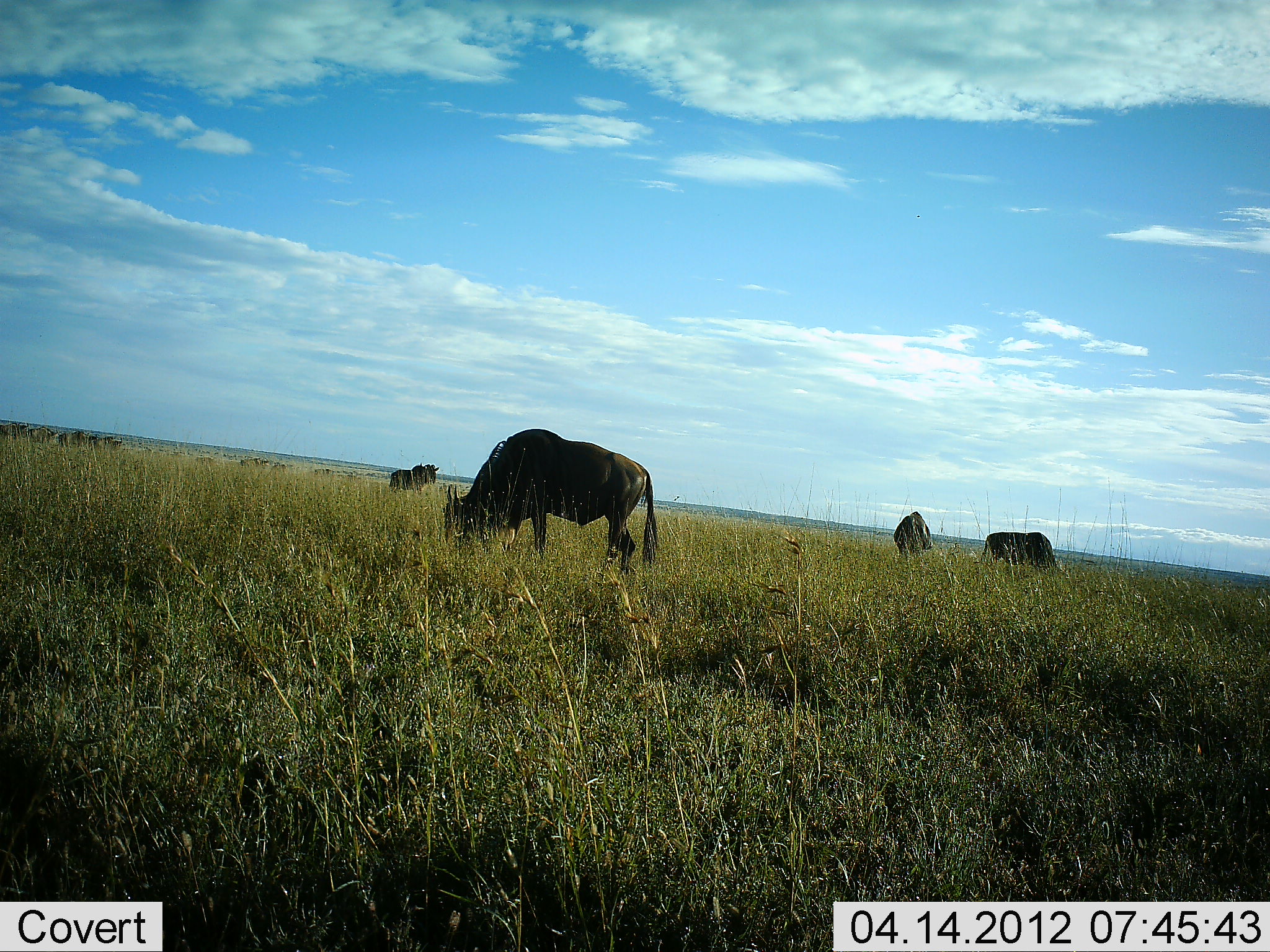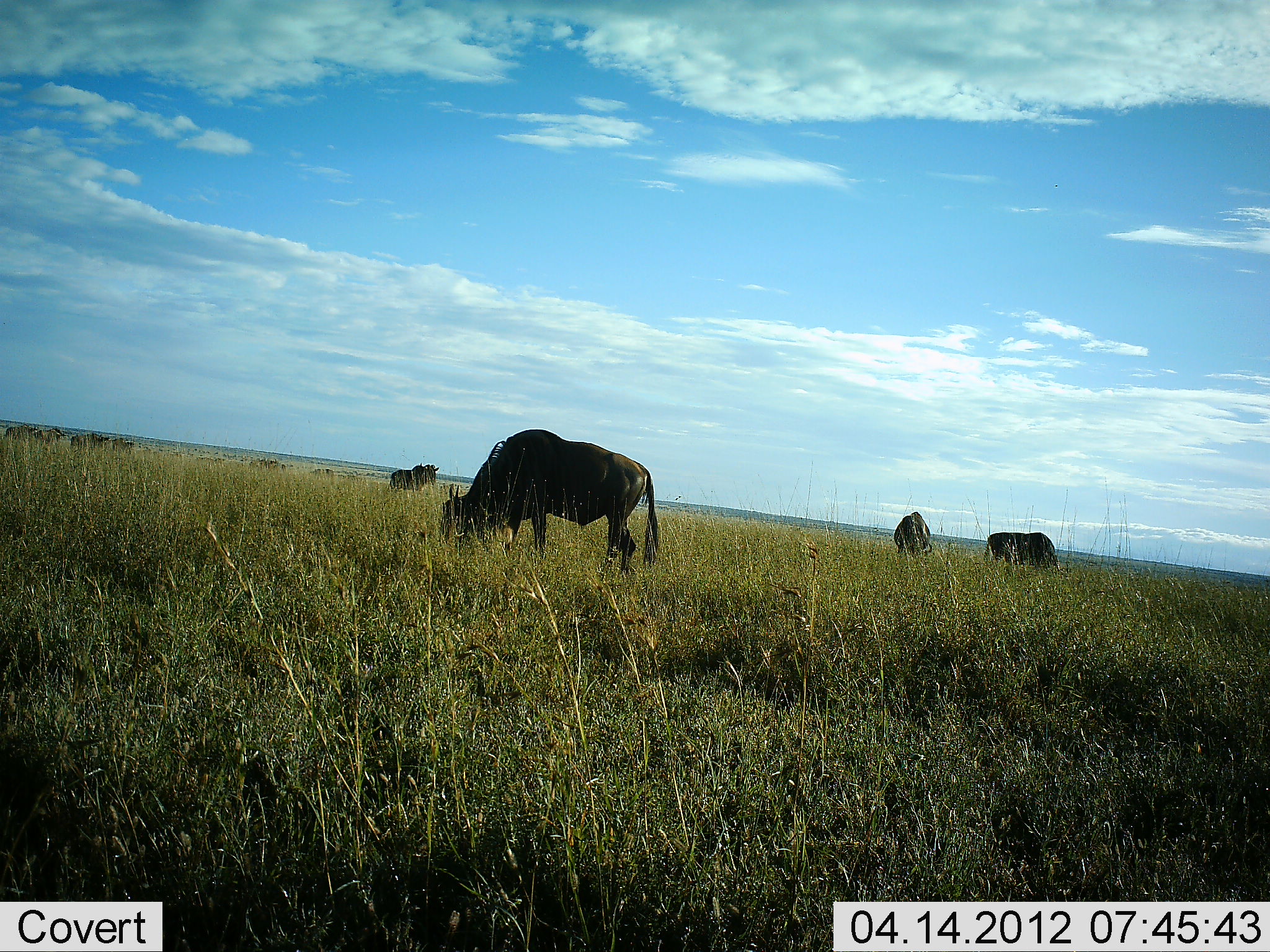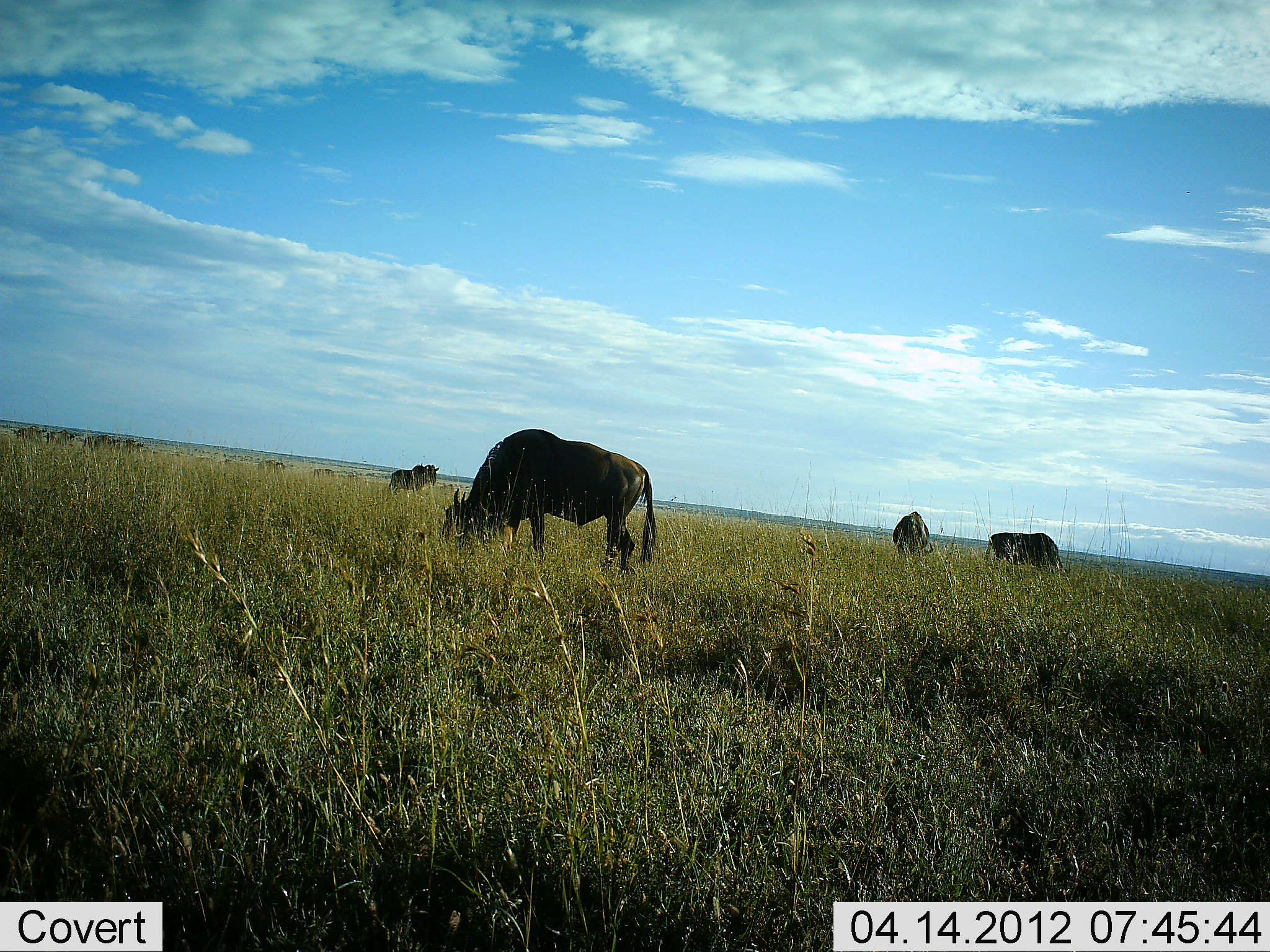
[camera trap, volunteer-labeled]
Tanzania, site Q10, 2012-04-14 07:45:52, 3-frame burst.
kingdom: Animalia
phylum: Chordata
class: Mammalia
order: Artiodactyla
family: Bovidae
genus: Connochaetes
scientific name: Connochaetes taurinus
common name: blue wildebeest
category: wildebeest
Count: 10.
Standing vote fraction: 42%.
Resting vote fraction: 8%.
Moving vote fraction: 50%.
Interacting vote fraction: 0%.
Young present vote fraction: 0%.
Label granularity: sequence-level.